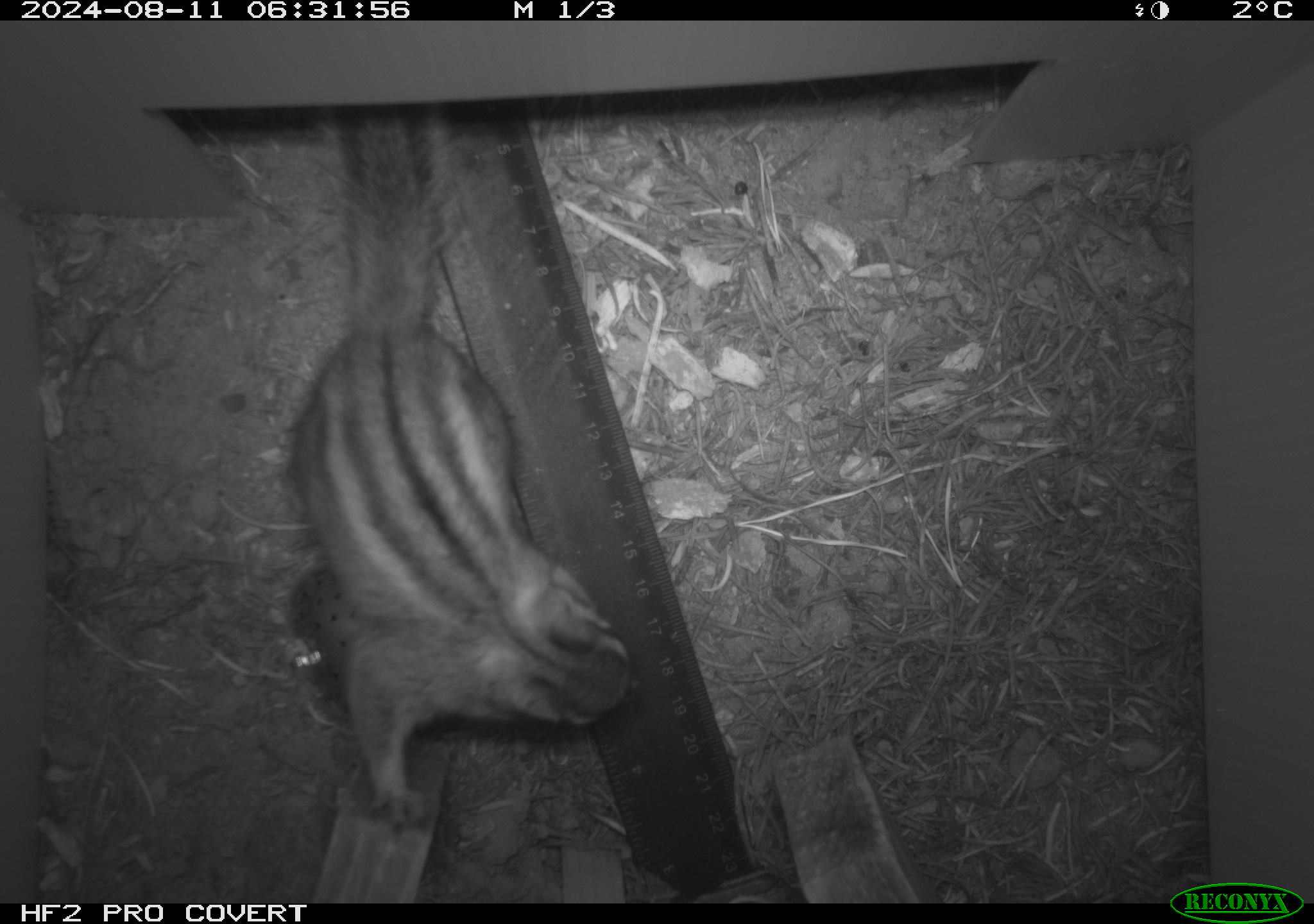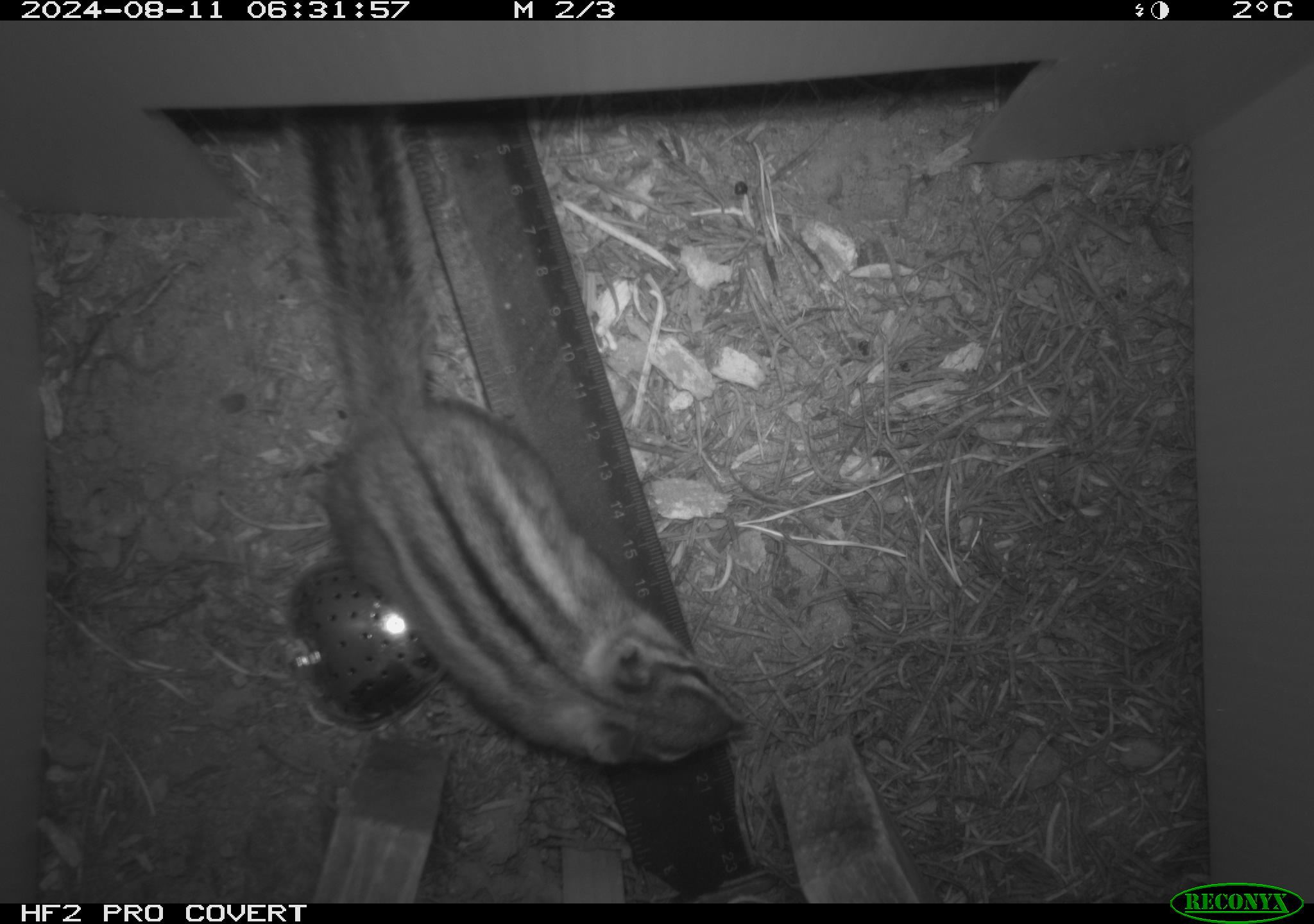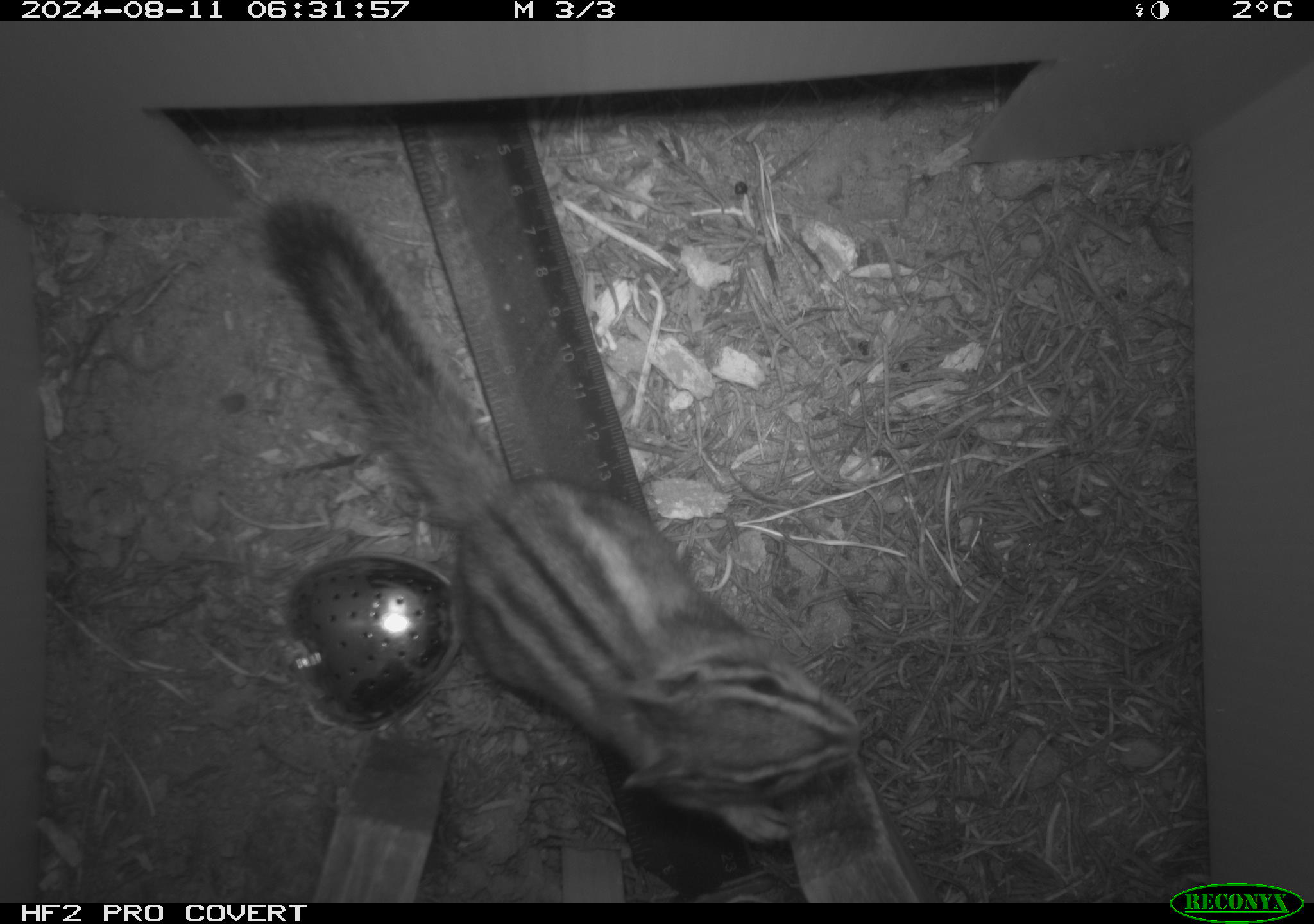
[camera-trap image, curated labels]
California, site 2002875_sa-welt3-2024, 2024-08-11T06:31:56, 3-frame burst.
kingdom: Animalia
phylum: Chordata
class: Mammalia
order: Rodentia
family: Sciuridae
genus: Neotamias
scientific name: Neotamias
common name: western chipmunks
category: neotamias species